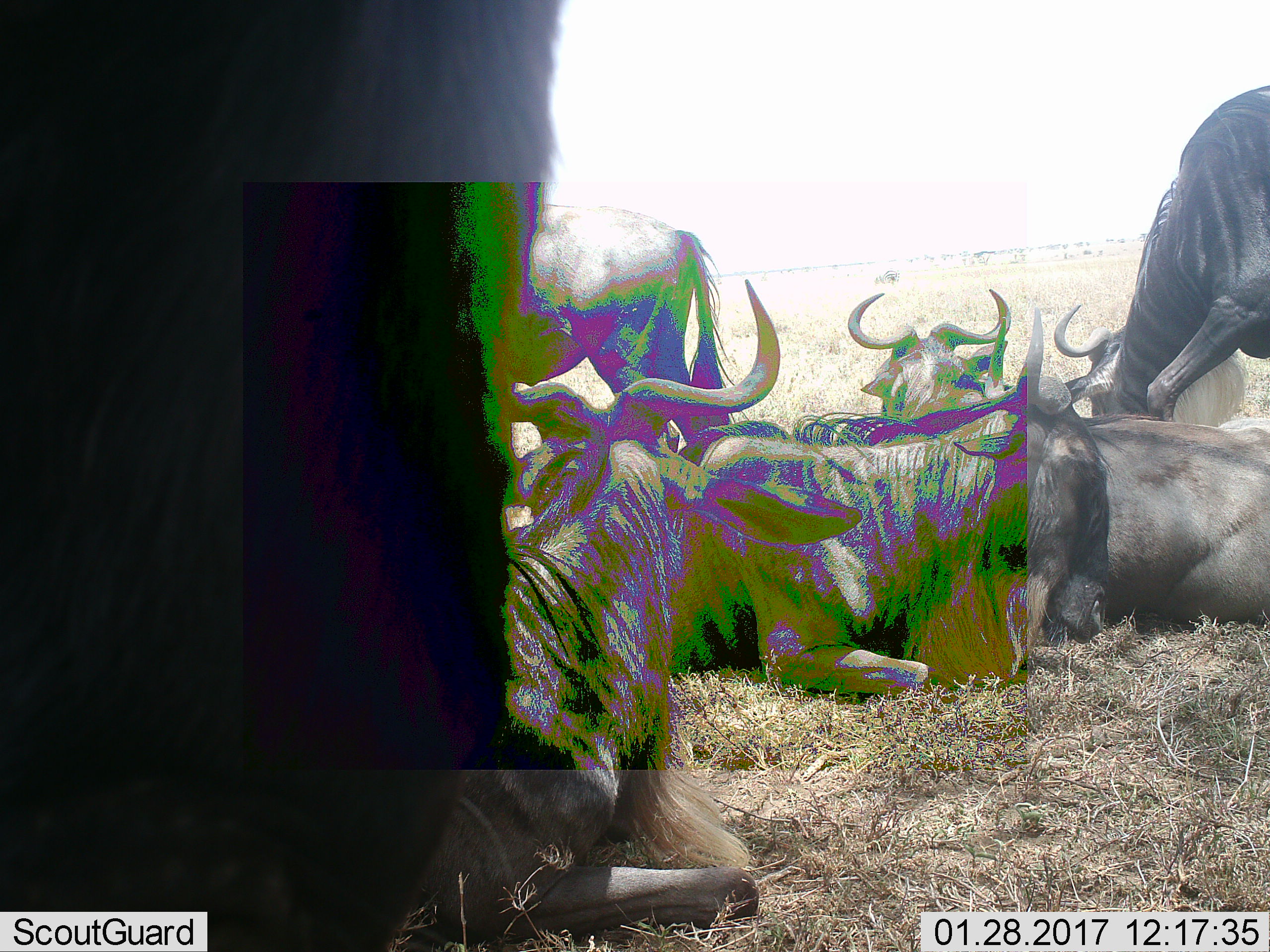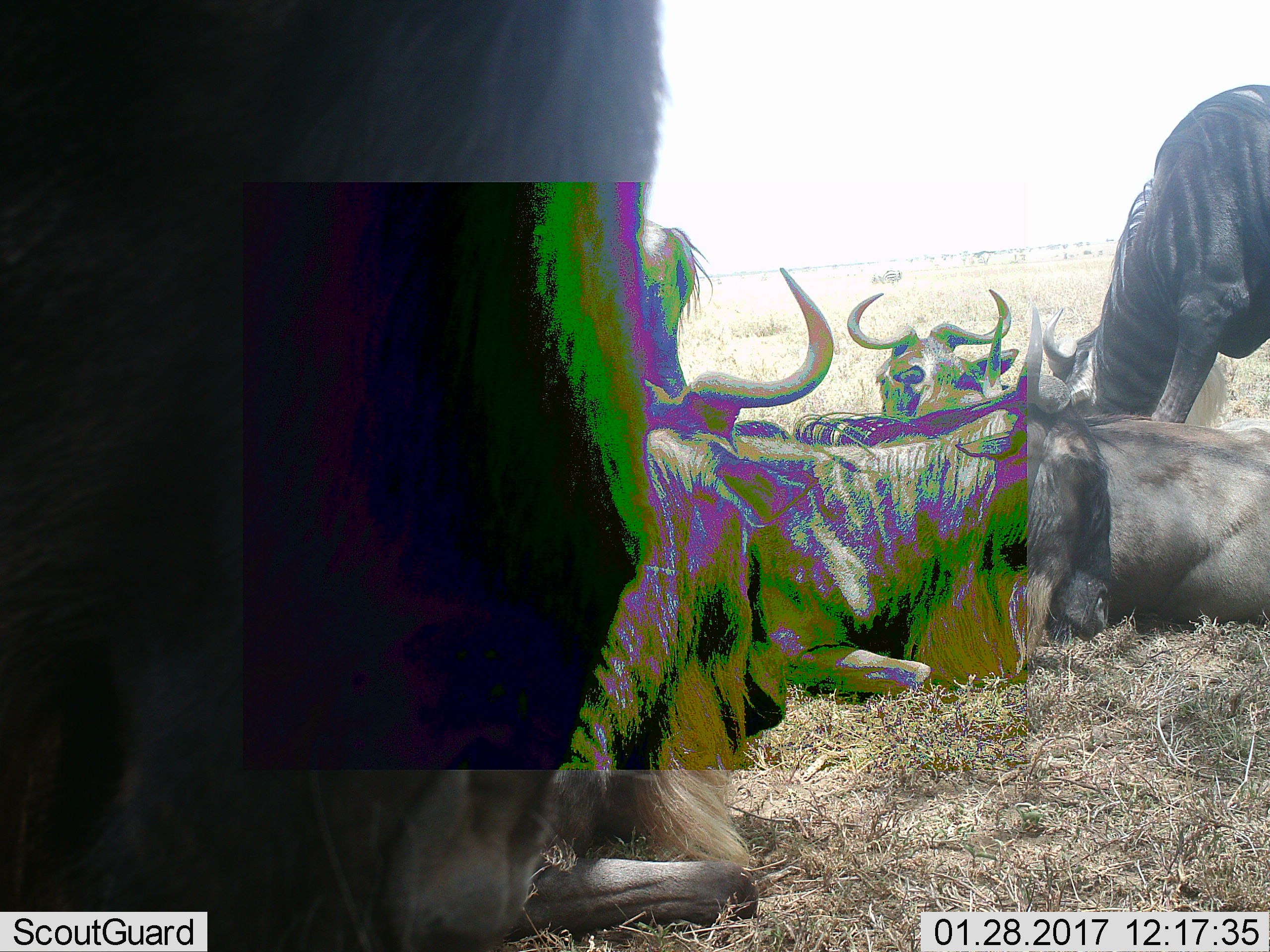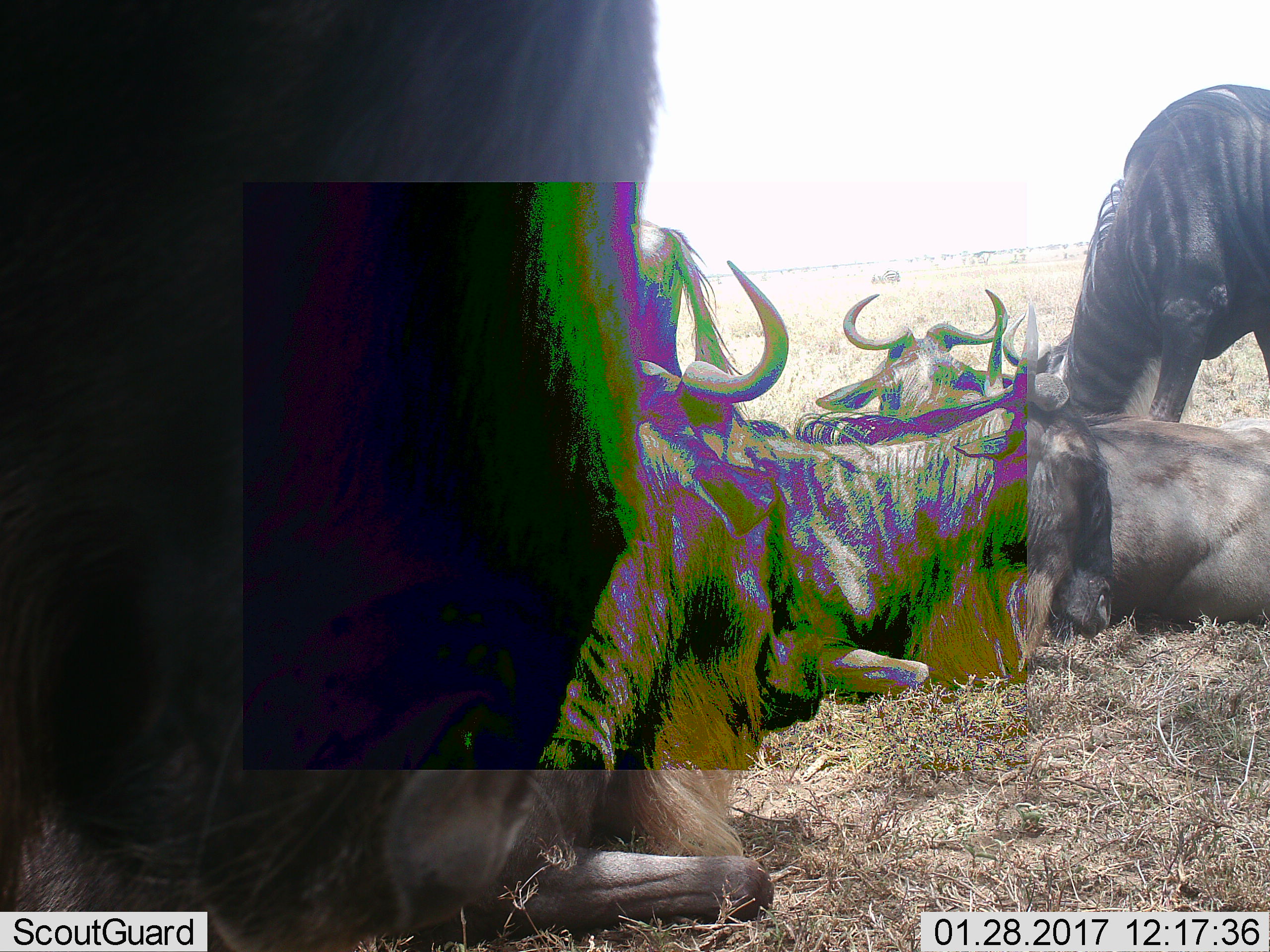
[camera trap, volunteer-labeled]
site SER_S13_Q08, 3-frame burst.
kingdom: Animalia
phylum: Chordata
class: Mammalia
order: Artiodactyla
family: Bovidae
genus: Connochaetes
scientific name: Connochaetes taurinus taurinus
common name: blue wildebeest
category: wildebeestblue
Wildebeestblue (blue wildebeest) (Connochaetes taurinus taurinus), count 6. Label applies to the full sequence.